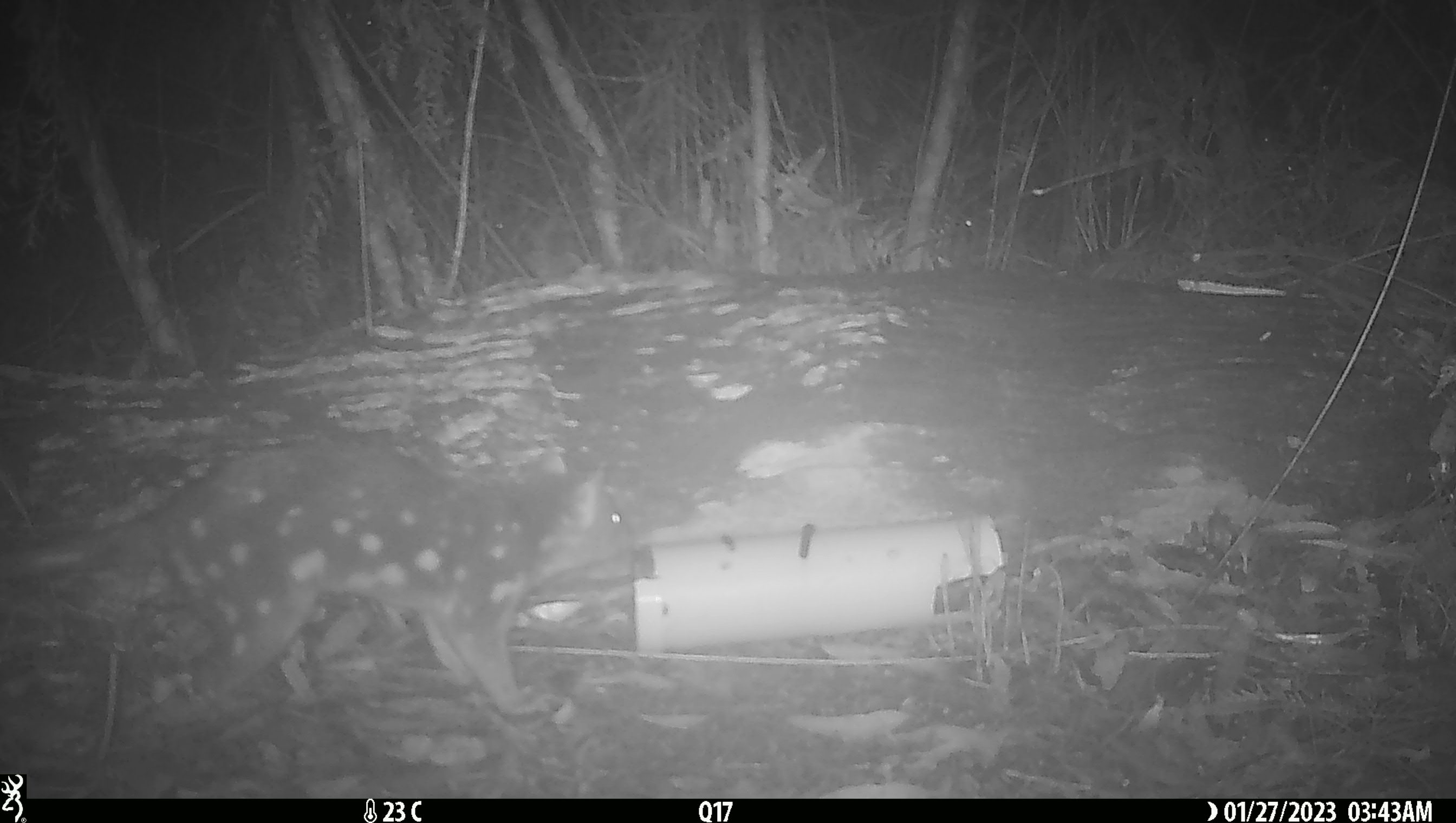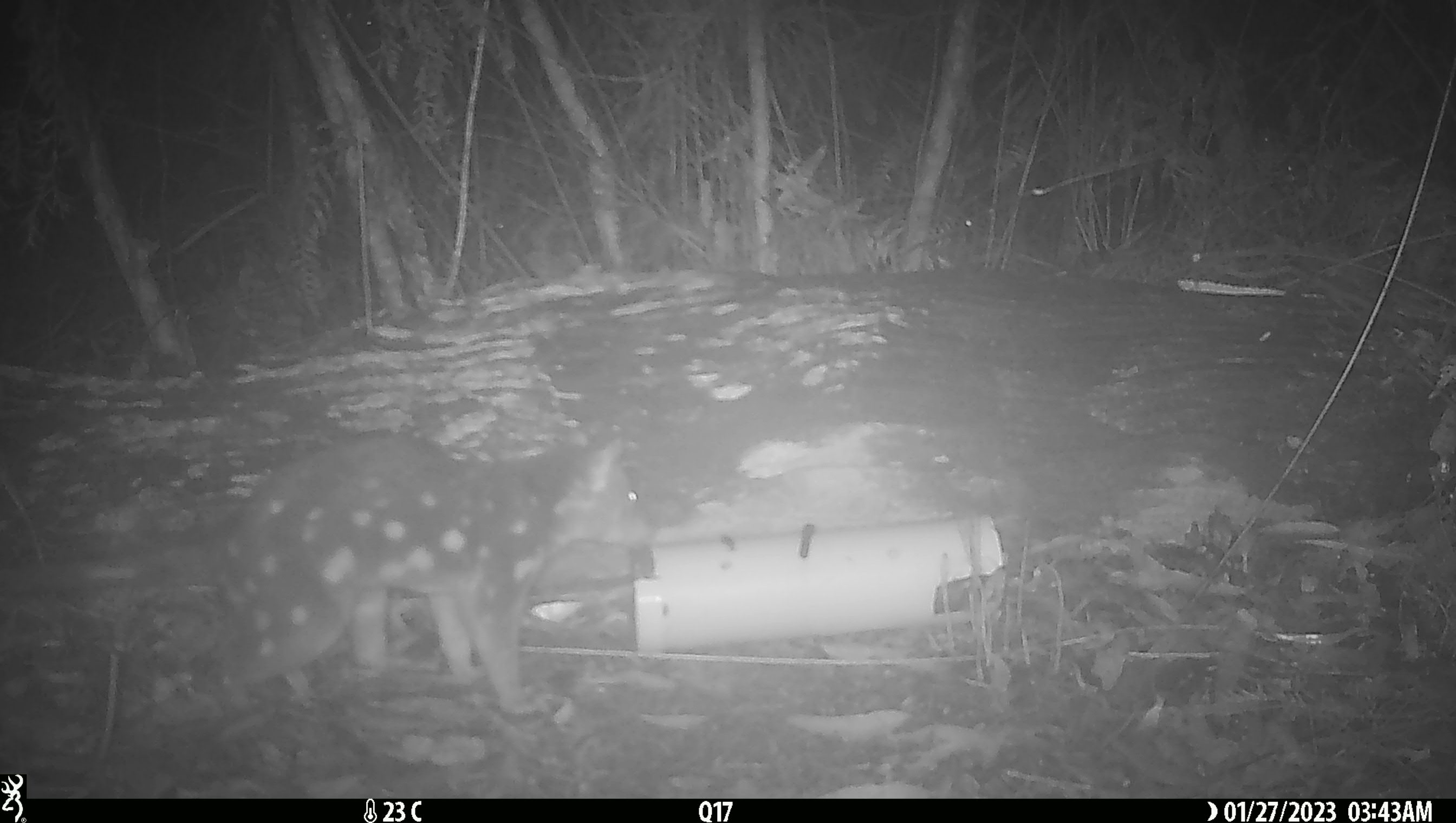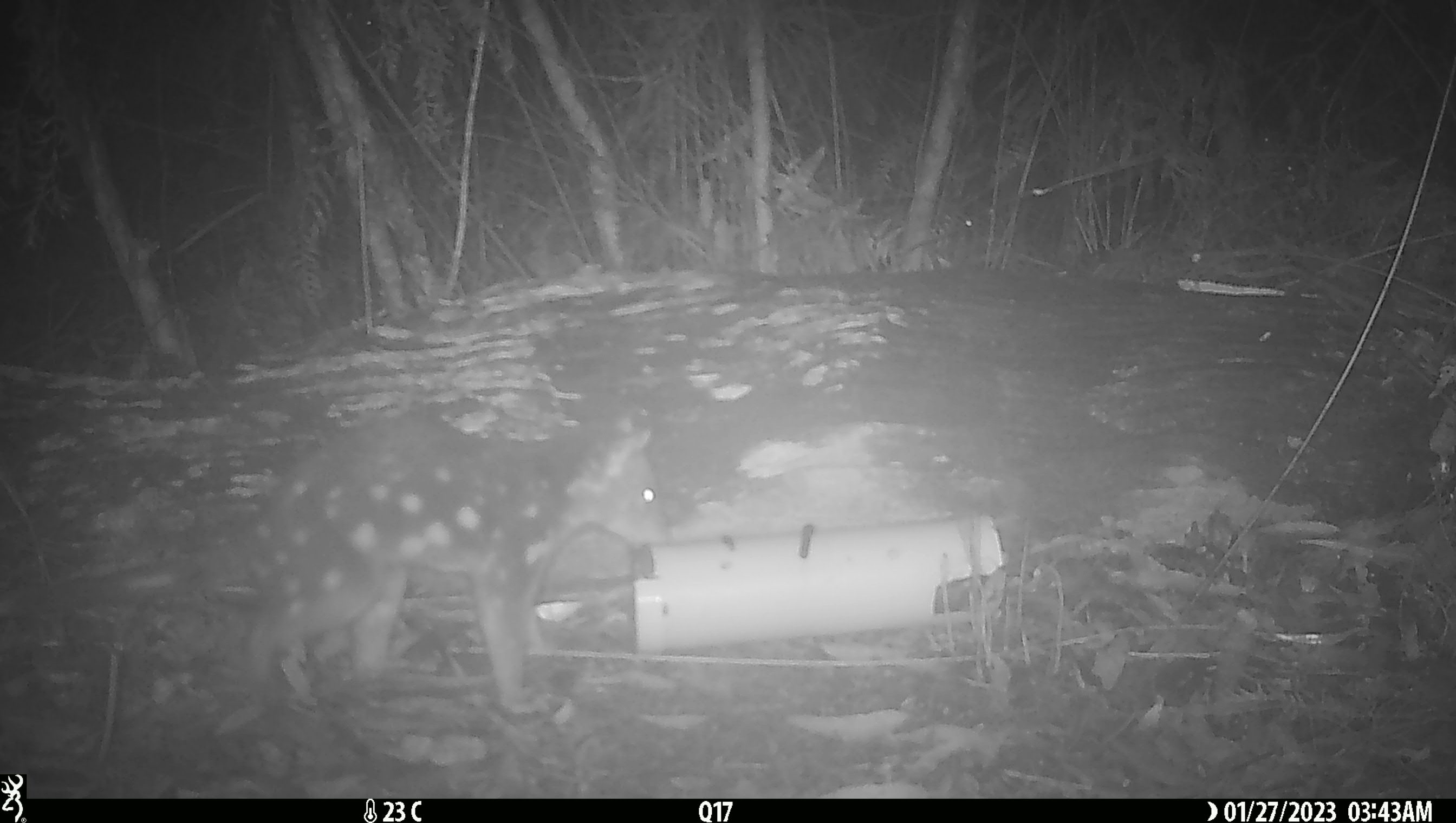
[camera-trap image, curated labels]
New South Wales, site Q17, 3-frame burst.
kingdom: Animalia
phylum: Chordata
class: Mammalia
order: Dasyuromorphia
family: Dasyuridae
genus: Dasyurus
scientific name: Dasyurus maculatus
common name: spotted-tailed quoll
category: quoll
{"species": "quoll (spotted-tailed quoll) (Dasyurus maculatus)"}